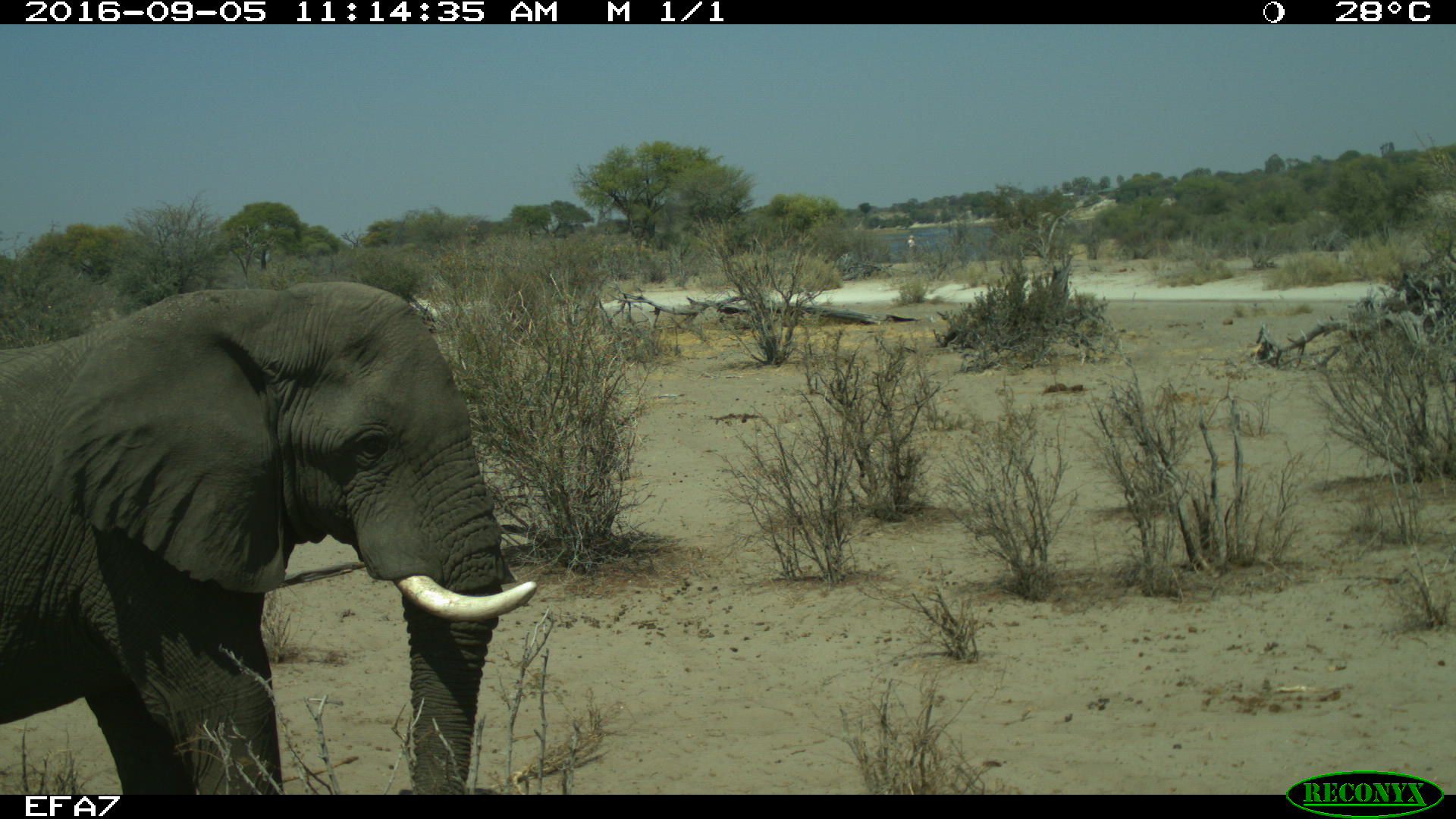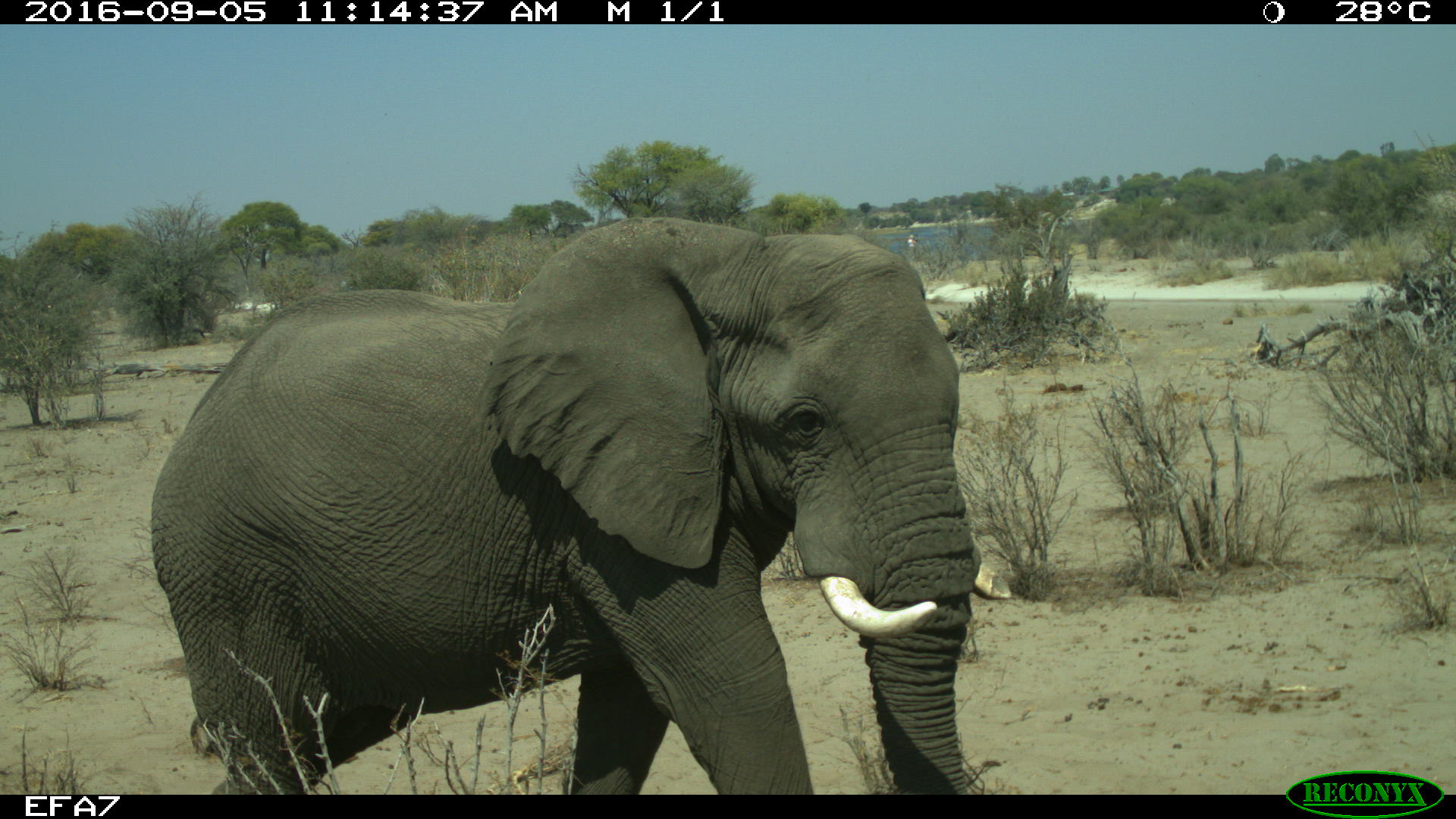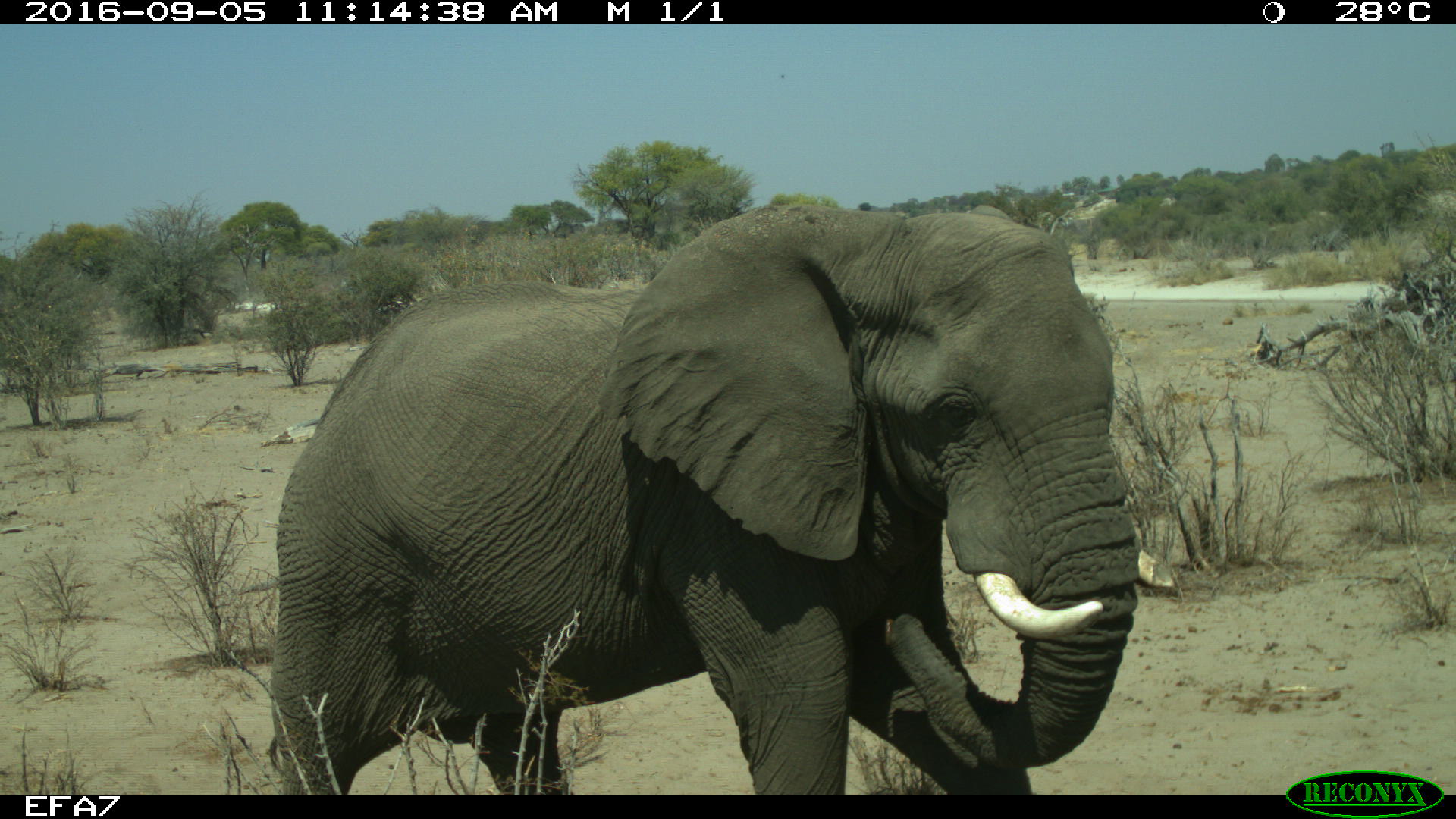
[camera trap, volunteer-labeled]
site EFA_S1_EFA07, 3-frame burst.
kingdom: Animalia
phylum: Chordata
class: Mammalia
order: Proboscidea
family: Elephantidae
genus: Loxodonta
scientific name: Loxodonta africana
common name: african bush elephant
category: elephant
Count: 1.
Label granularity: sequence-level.